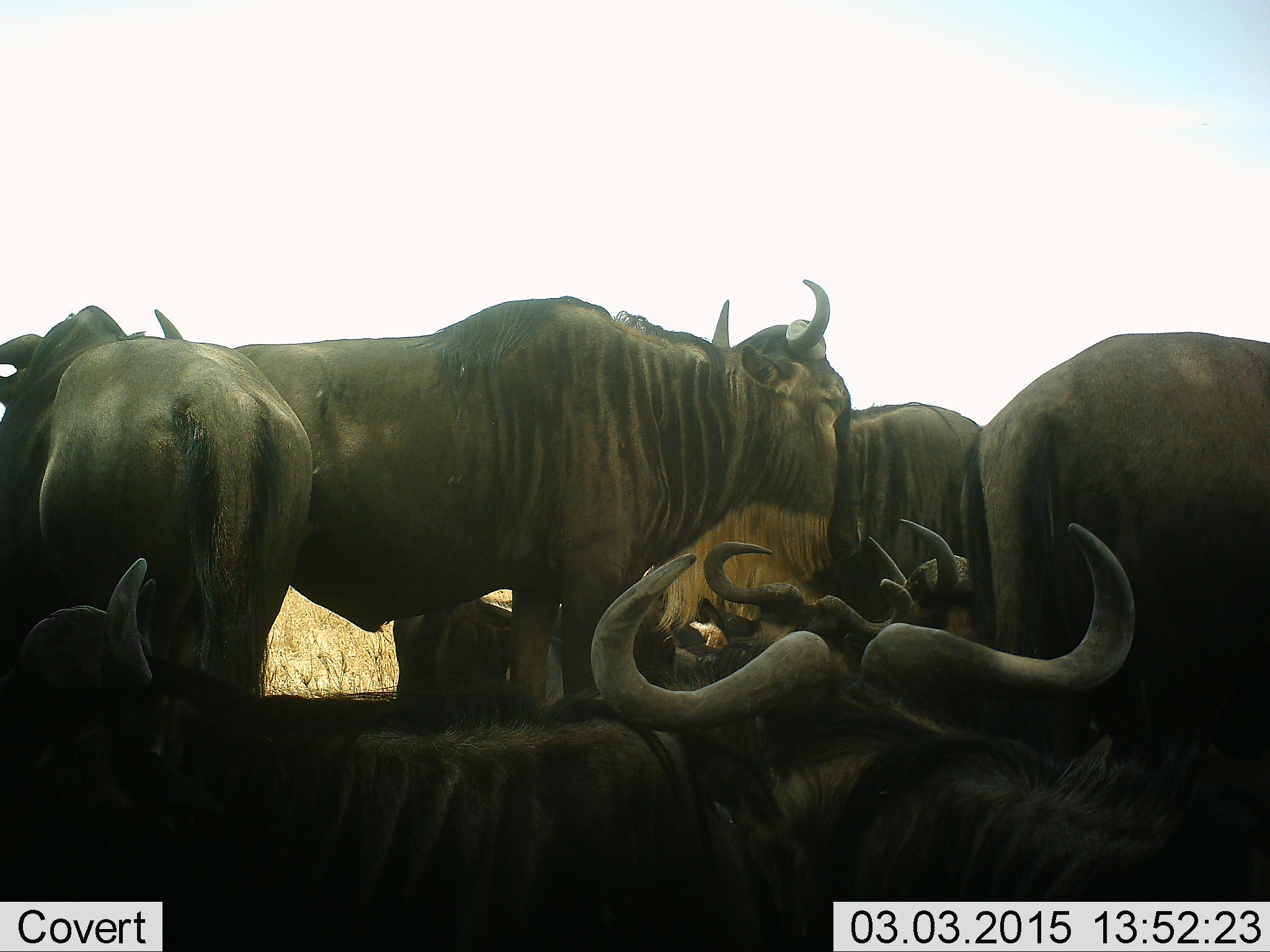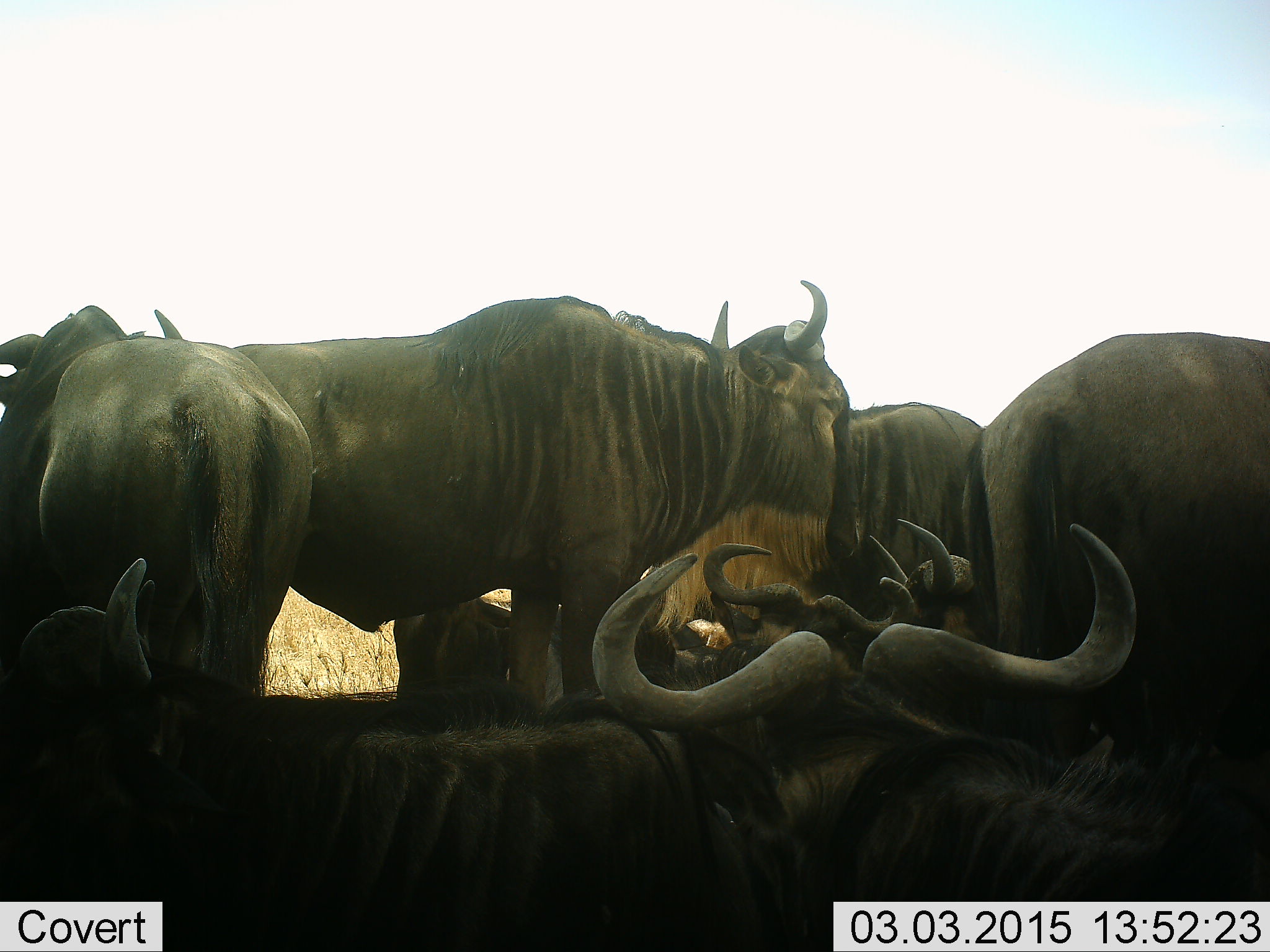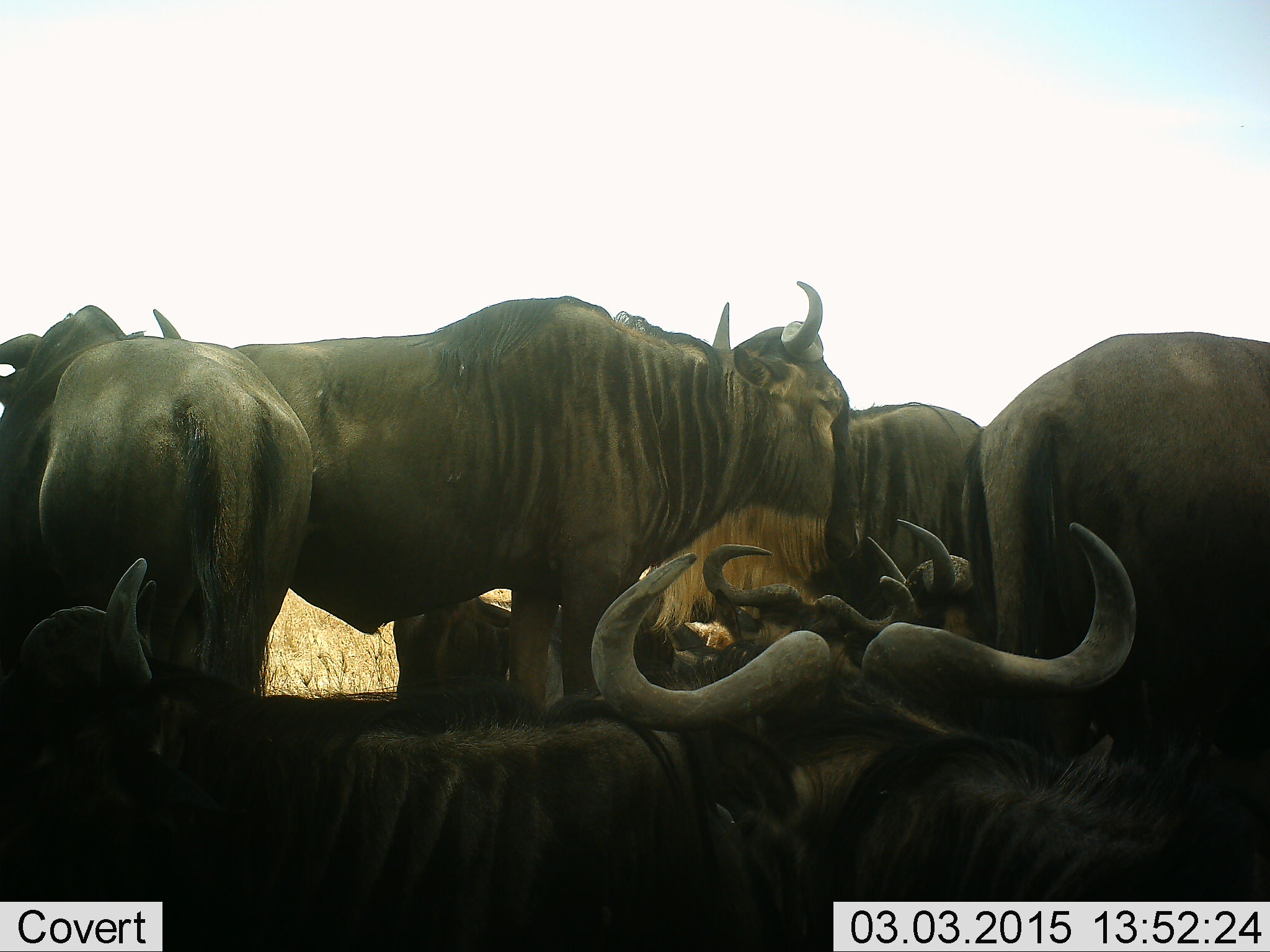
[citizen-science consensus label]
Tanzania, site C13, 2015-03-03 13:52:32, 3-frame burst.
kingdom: Animalia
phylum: Chordata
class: Mammalia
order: Artiodactyla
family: Bovidae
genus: Connochaetes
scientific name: Connochaetes taurinus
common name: blue wildebeest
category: wildebeest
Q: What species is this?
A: Wildebeest (blue wildebeest) (Connochaetes taurinus).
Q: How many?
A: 8.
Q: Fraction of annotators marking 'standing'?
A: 70%.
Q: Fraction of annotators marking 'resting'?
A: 80%.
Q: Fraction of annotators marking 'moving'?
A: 0%.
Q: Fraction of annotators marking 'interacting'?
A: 10%.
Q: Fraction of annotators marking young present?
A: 0%.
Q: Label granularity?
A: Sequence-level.